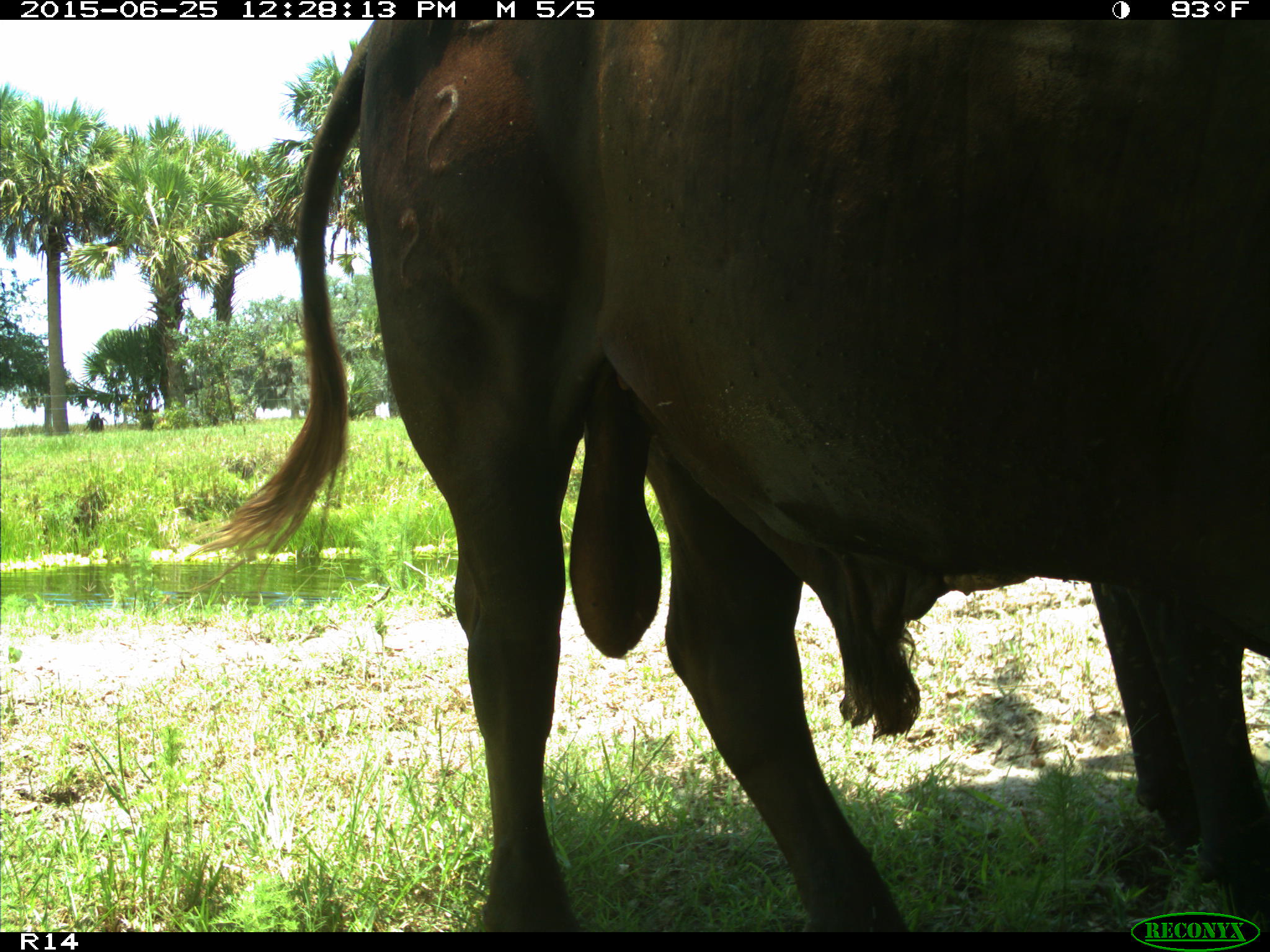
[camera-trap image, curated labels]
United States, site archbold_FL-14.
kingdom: Animalia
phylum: Chordata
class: Mammalia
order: Artiodactyla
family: Bovidae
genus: Bos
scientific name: Bos taurus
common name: domestic cow